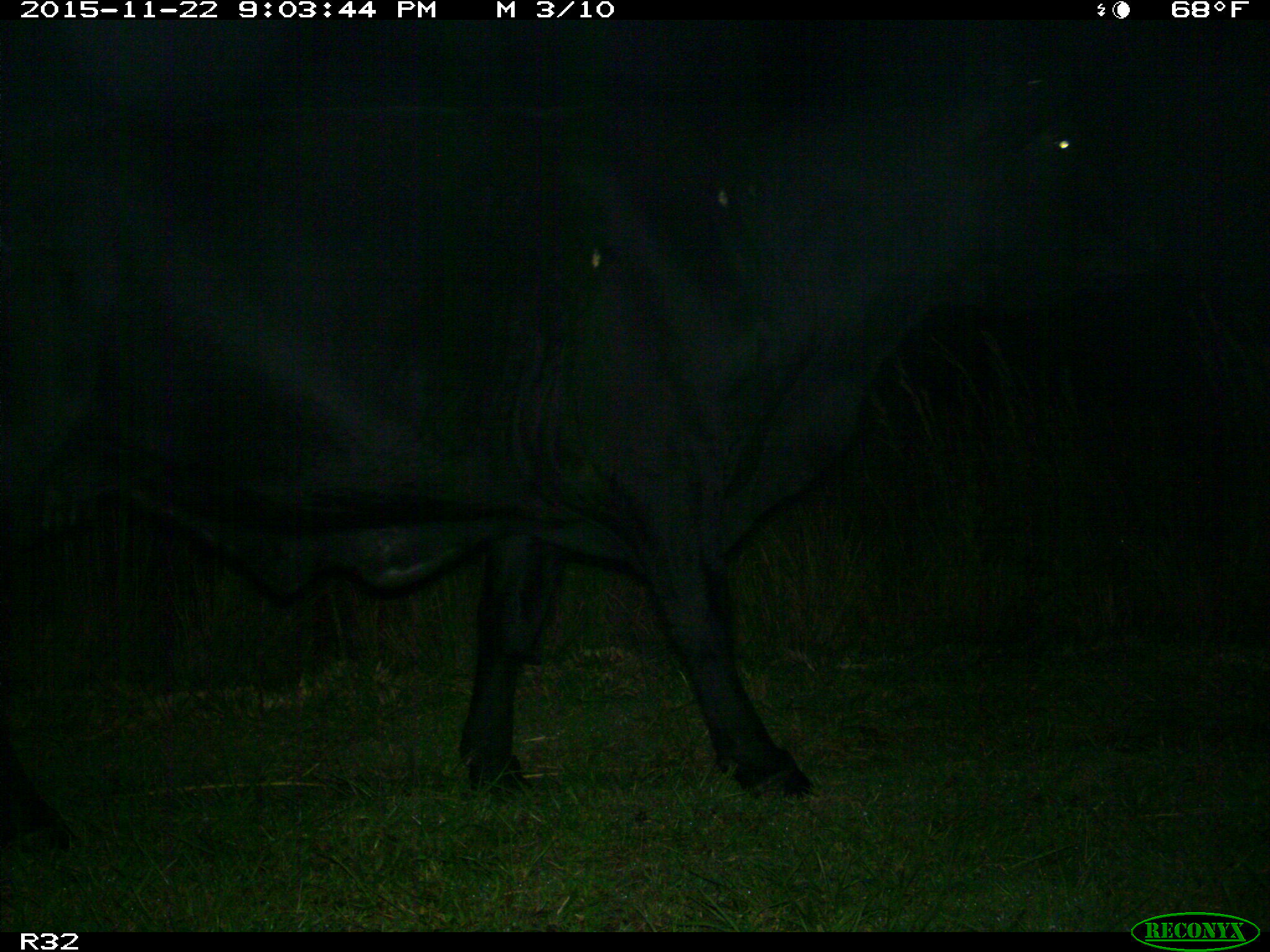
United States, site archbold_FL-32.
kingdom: Animalia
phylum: Chordata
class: Mammalia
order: Artiodactyla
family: Bovidae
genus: Bos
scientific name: Bos taurus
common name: domestic cow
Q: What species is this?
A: Bos taurus (domestic cow).